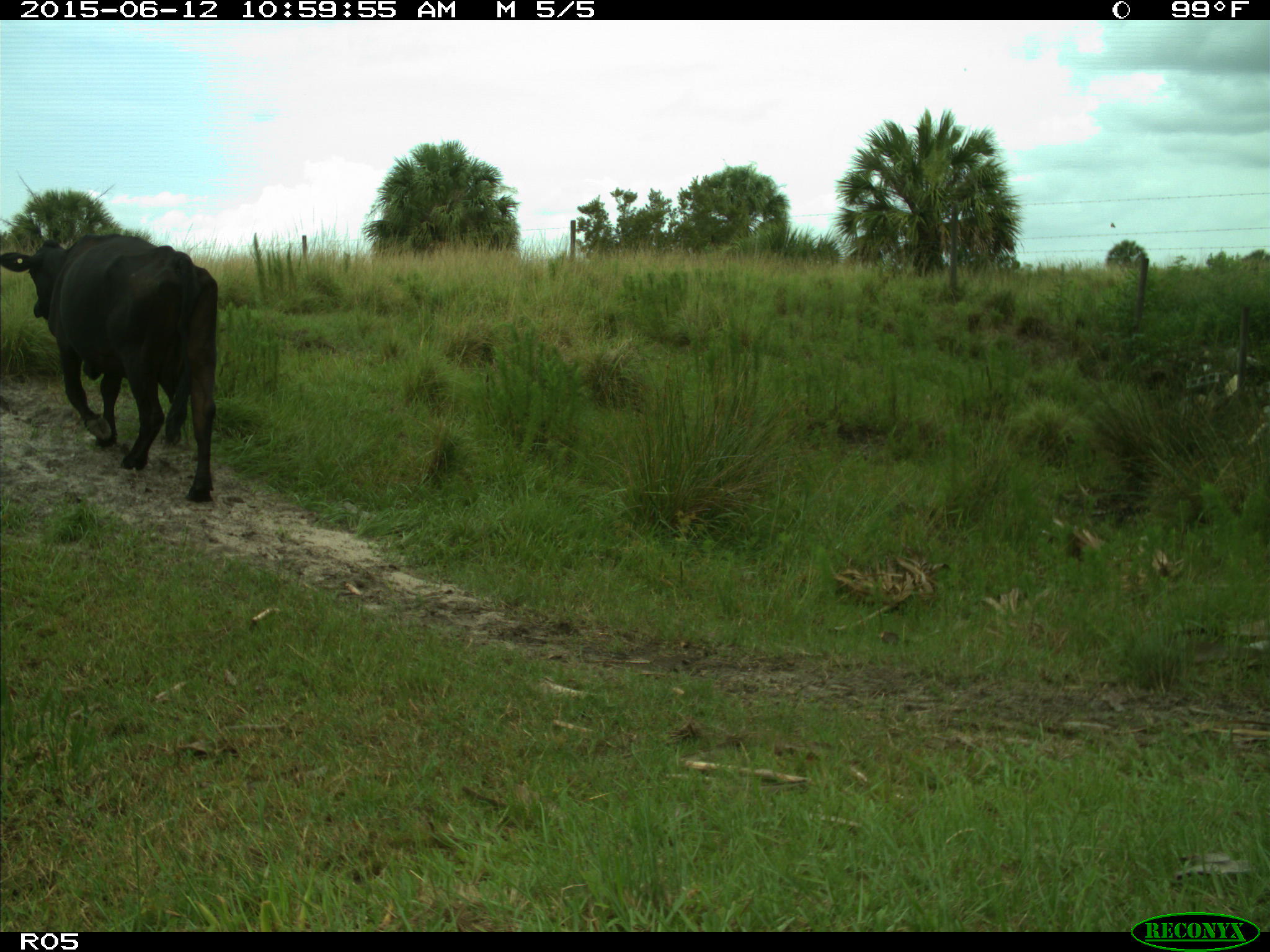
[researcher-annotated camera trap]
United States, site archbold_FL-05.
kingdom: Animalia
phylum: Chordata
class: Mammalia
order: Artiodactyla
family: Bovidae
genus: Bos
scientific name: Bos taurus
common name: domestic cow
Bos taurus (domestic cow).